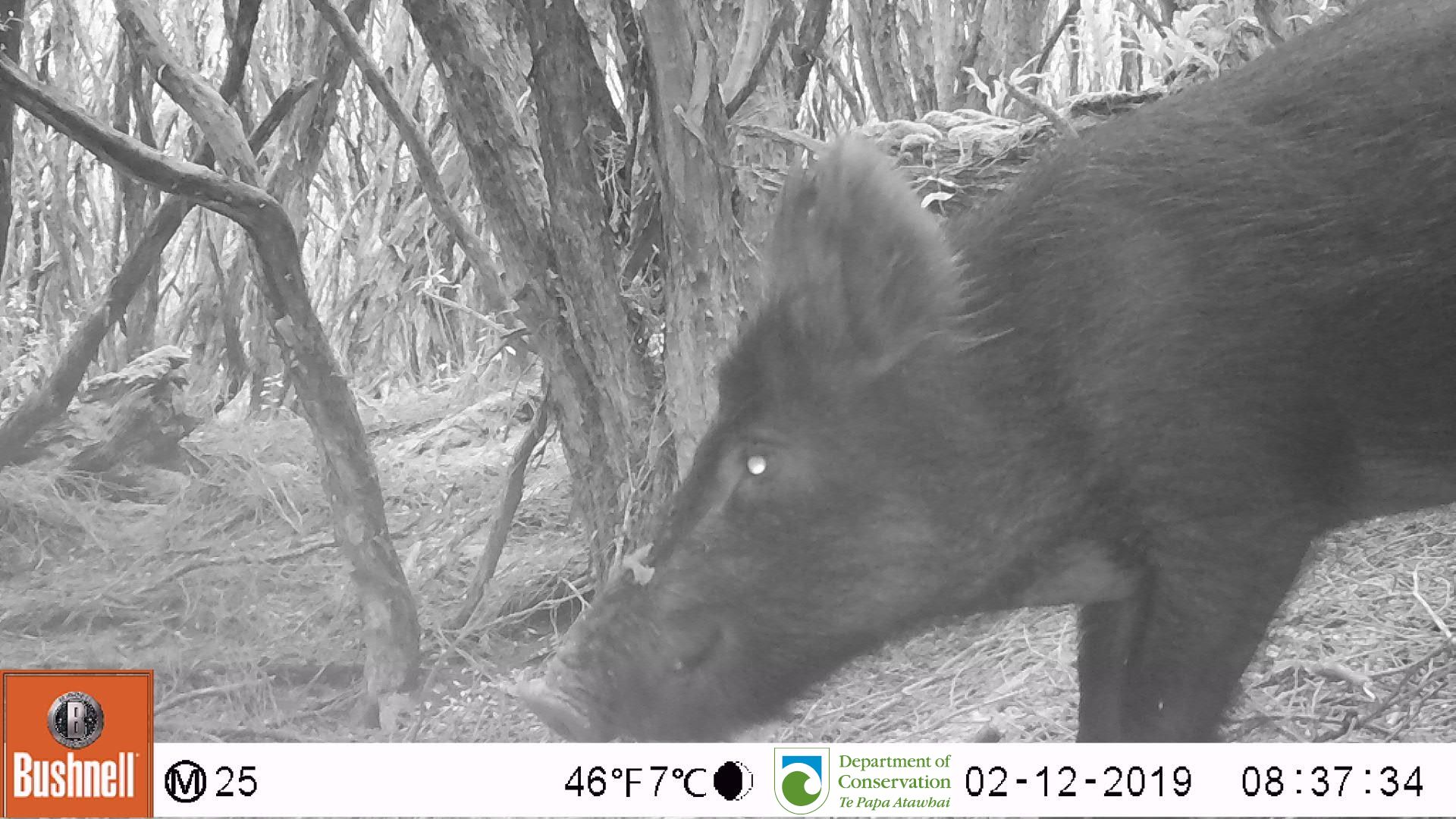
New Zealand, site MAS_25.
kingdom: Animalia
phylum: Chordata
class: Mammalia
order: Artiodactyla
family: Suidae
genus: Sus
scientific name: Sus scrofa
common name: pig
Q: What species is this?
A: Pig (Sus scrofa).